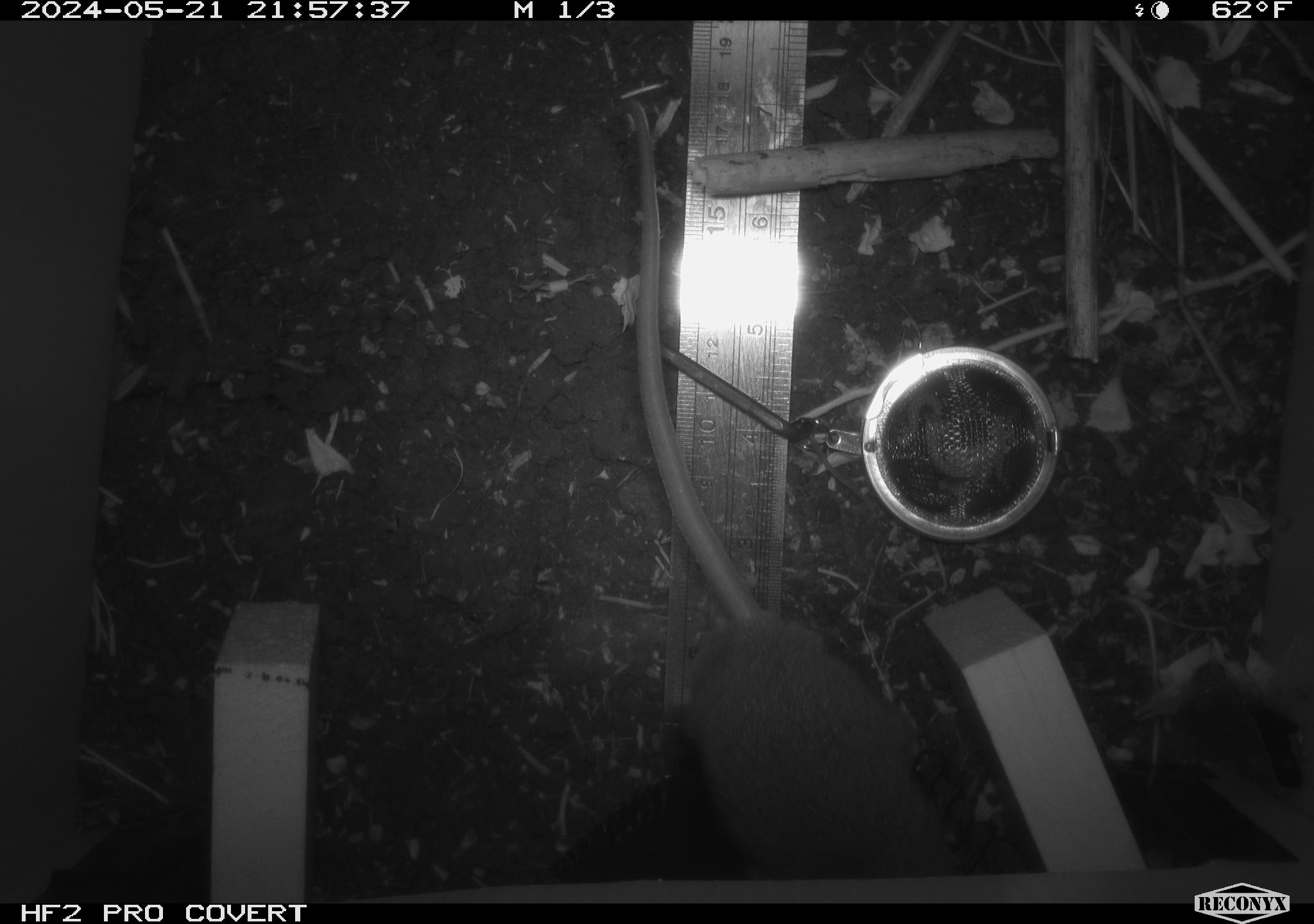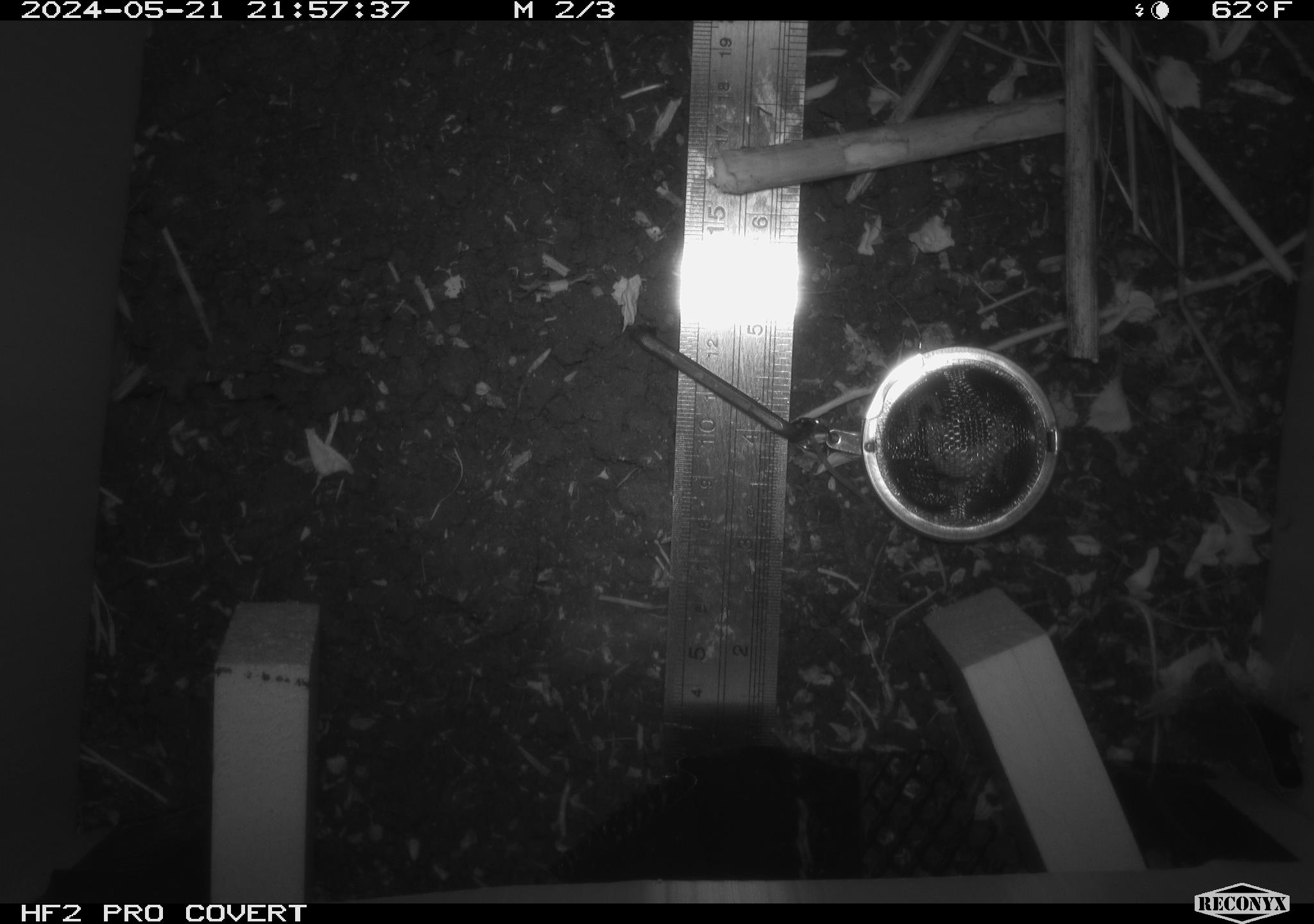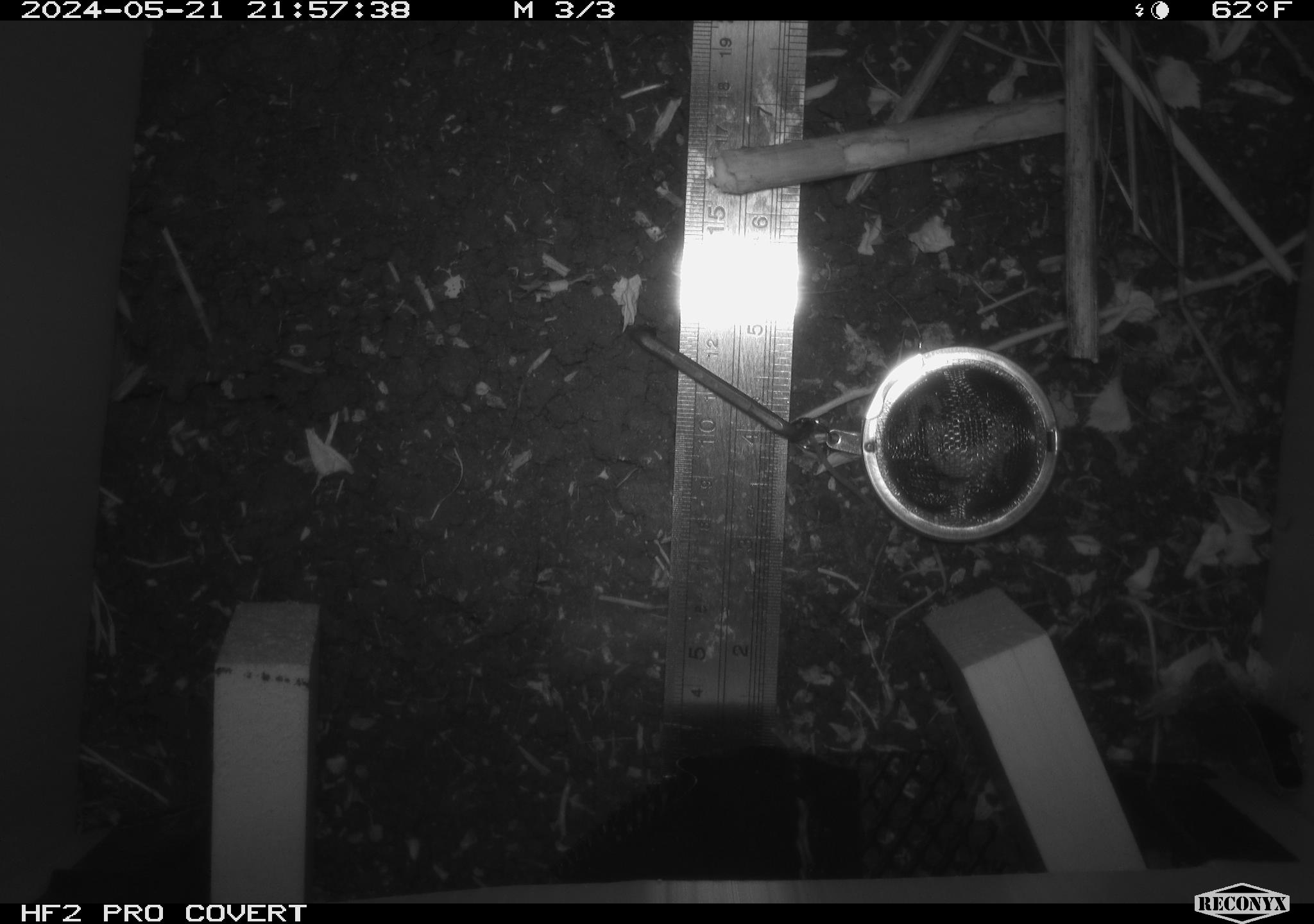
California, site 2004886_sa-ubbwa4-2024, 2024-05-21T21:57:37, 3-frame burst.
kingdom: Animalia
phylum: Chordata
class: Mammalia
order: Rodentia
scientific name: Rodentia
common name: woodrat or rat or mouse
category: woodrat or rat or mouse species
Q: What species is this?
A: Woodrat or rat or mouse species (woodrat or rat or mouse) (Rodentia).